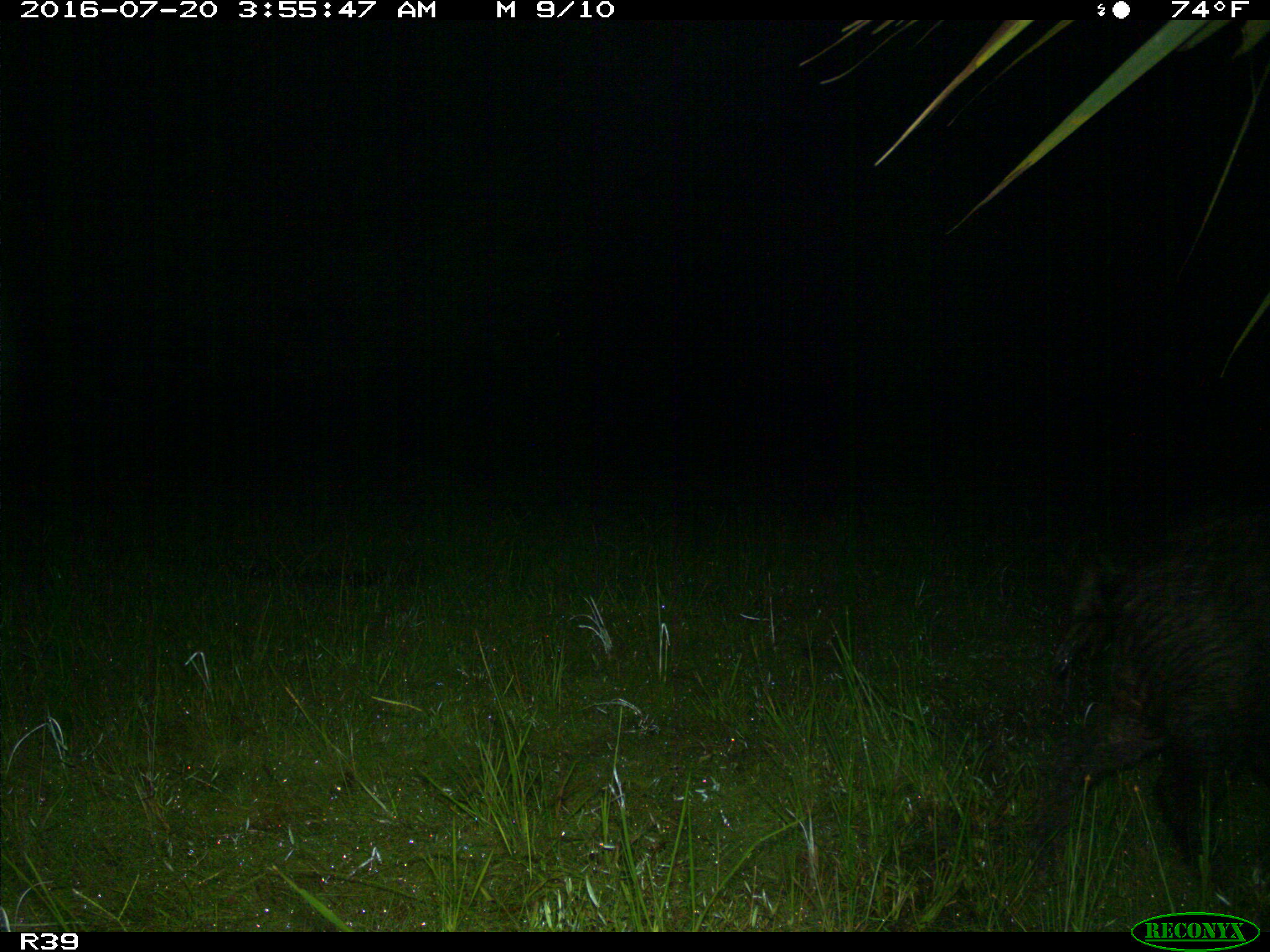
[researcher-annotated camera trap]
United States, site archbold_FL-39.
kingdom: Animalia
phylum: Chordata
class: Mammalia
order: Artiodactyla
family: Suidae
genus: Sus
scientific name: Sus scrofa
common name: wild boar